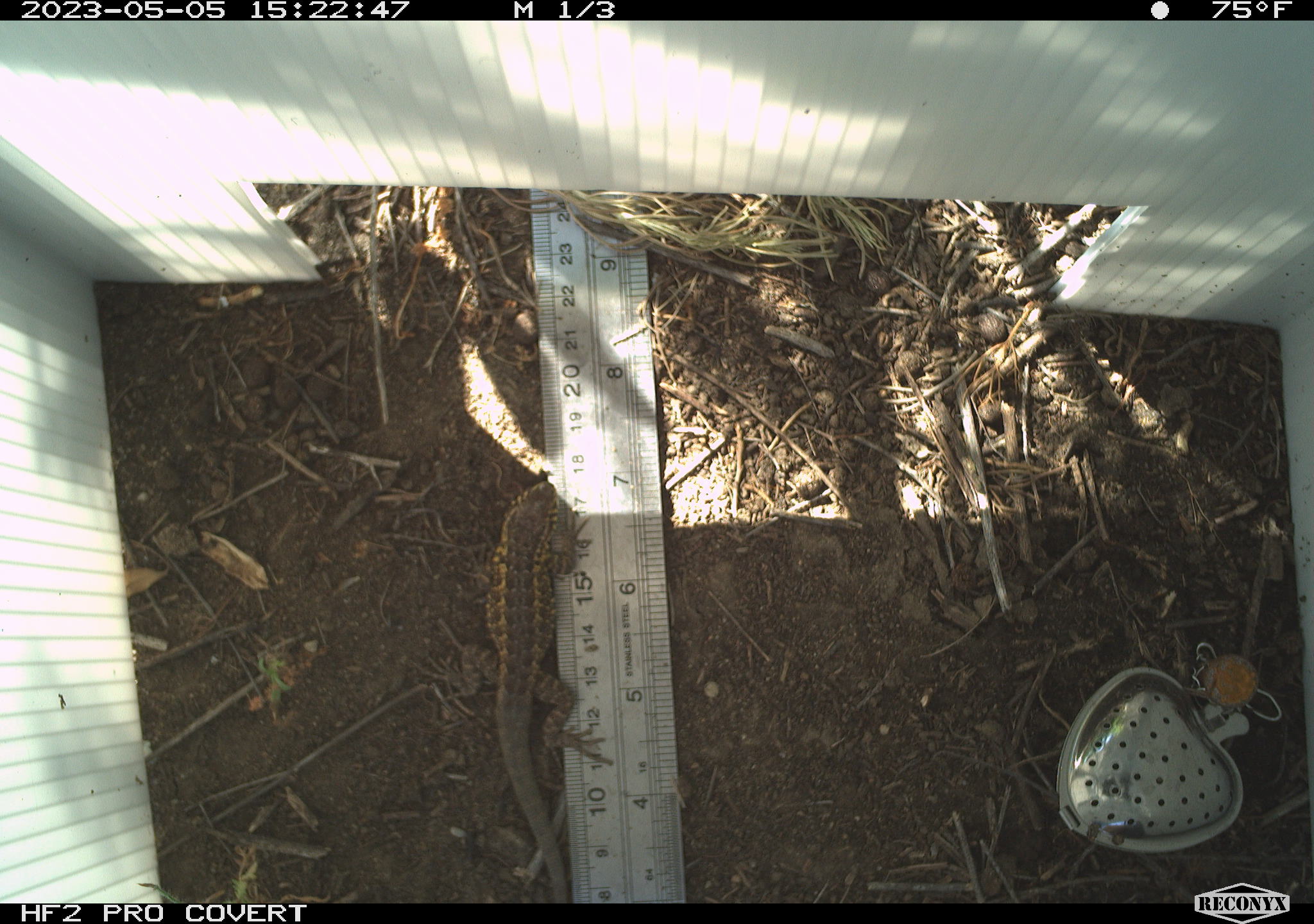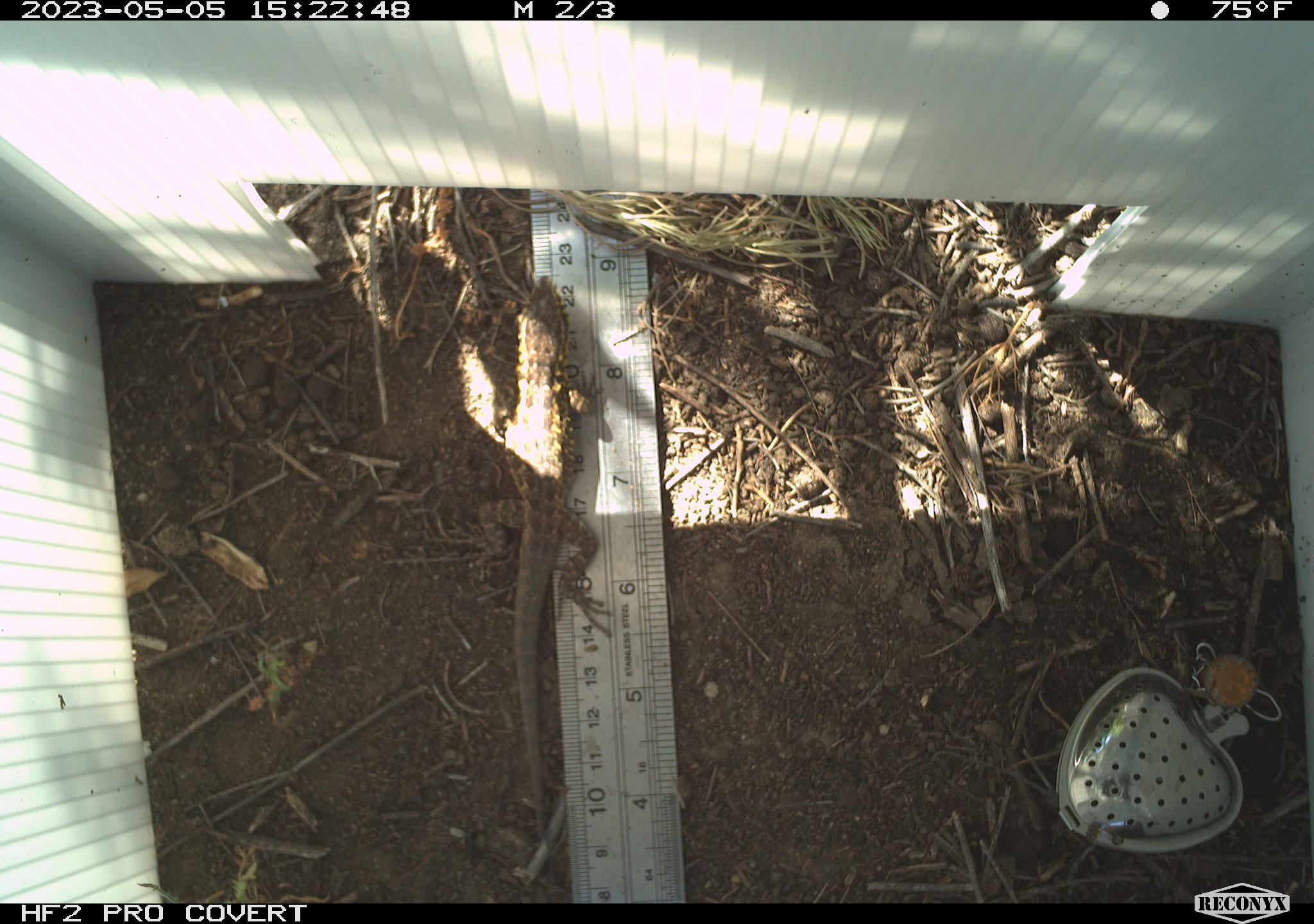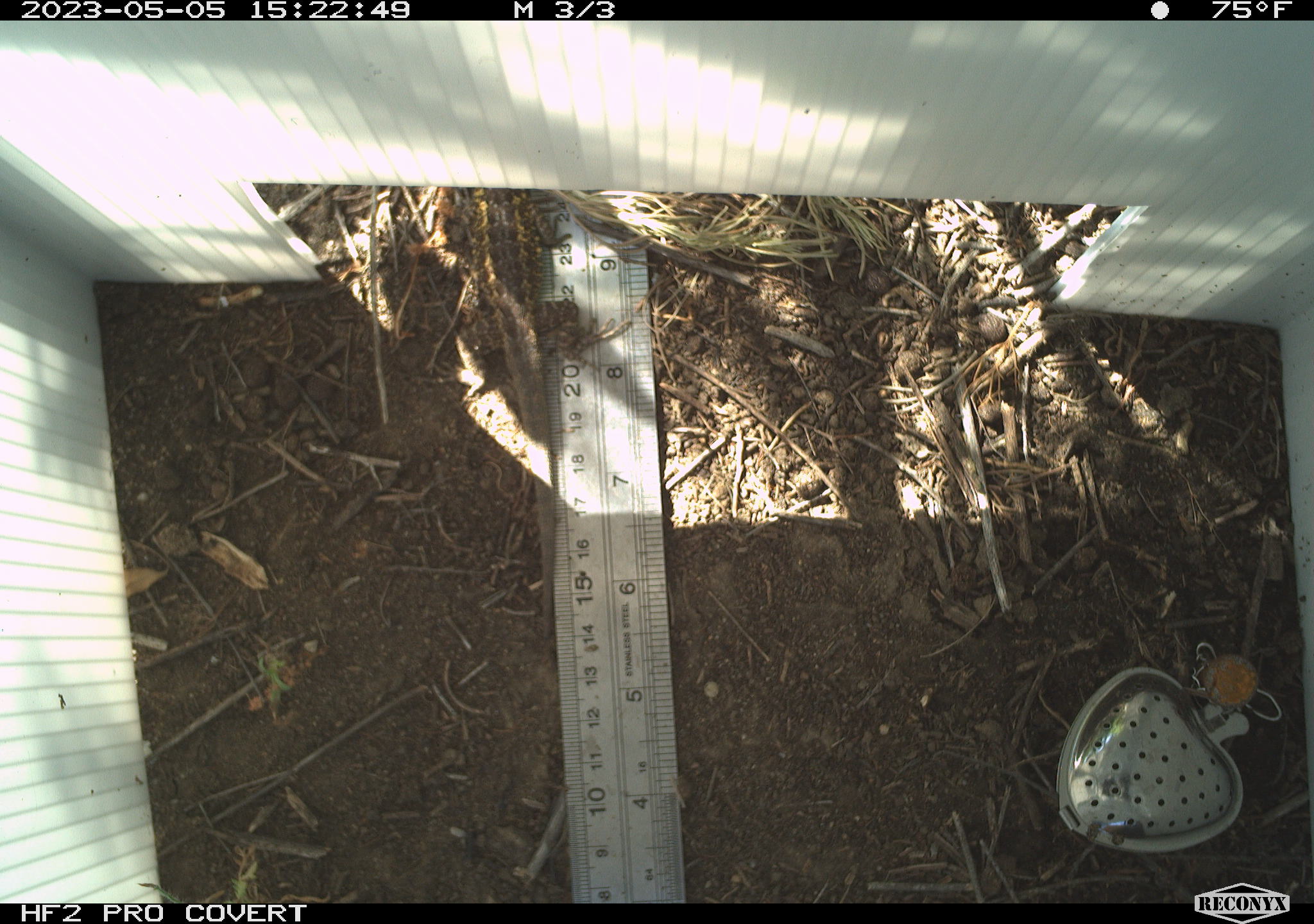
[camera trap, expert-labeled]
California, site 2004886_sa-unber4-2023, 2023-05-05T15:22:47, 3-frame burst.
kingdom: Animalia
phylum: Chordata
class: Reptilia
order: Squamata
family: Phrynosomatidae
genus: Sceloporus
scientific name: Sceloporus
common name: spiny lizards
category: sceloporus species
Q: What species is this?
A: Sceloporus species (spiny lizards) (Sceloporus).